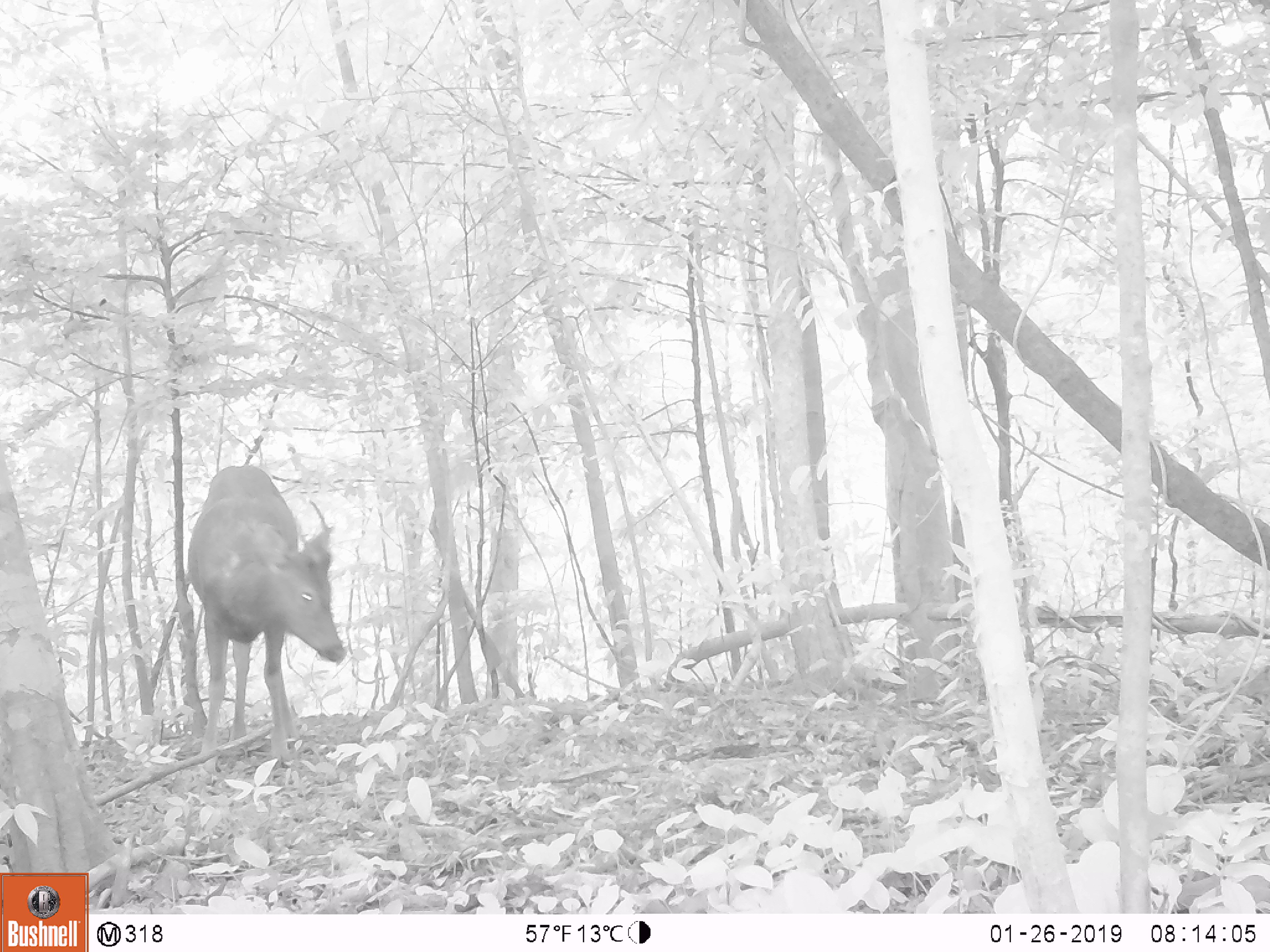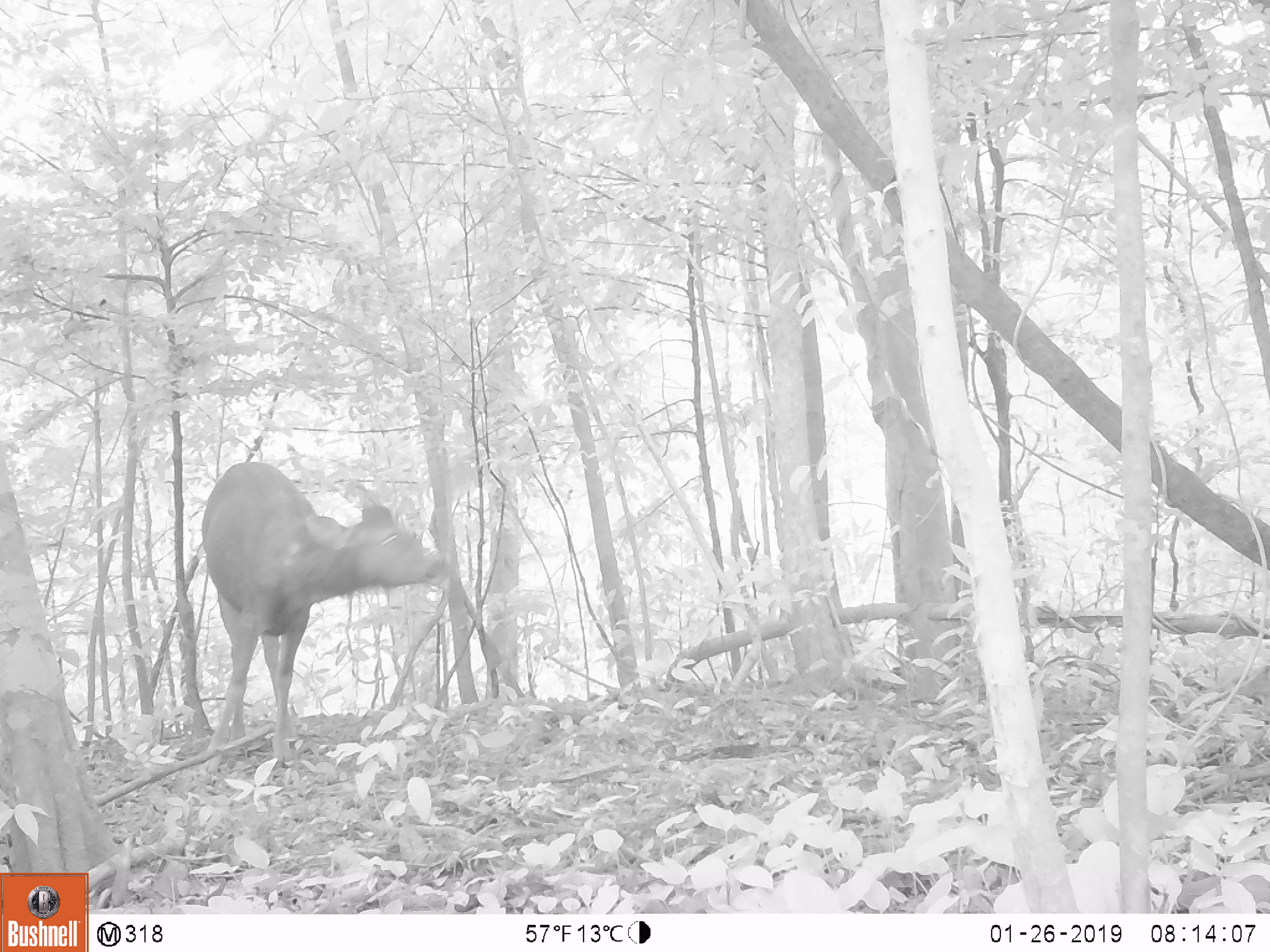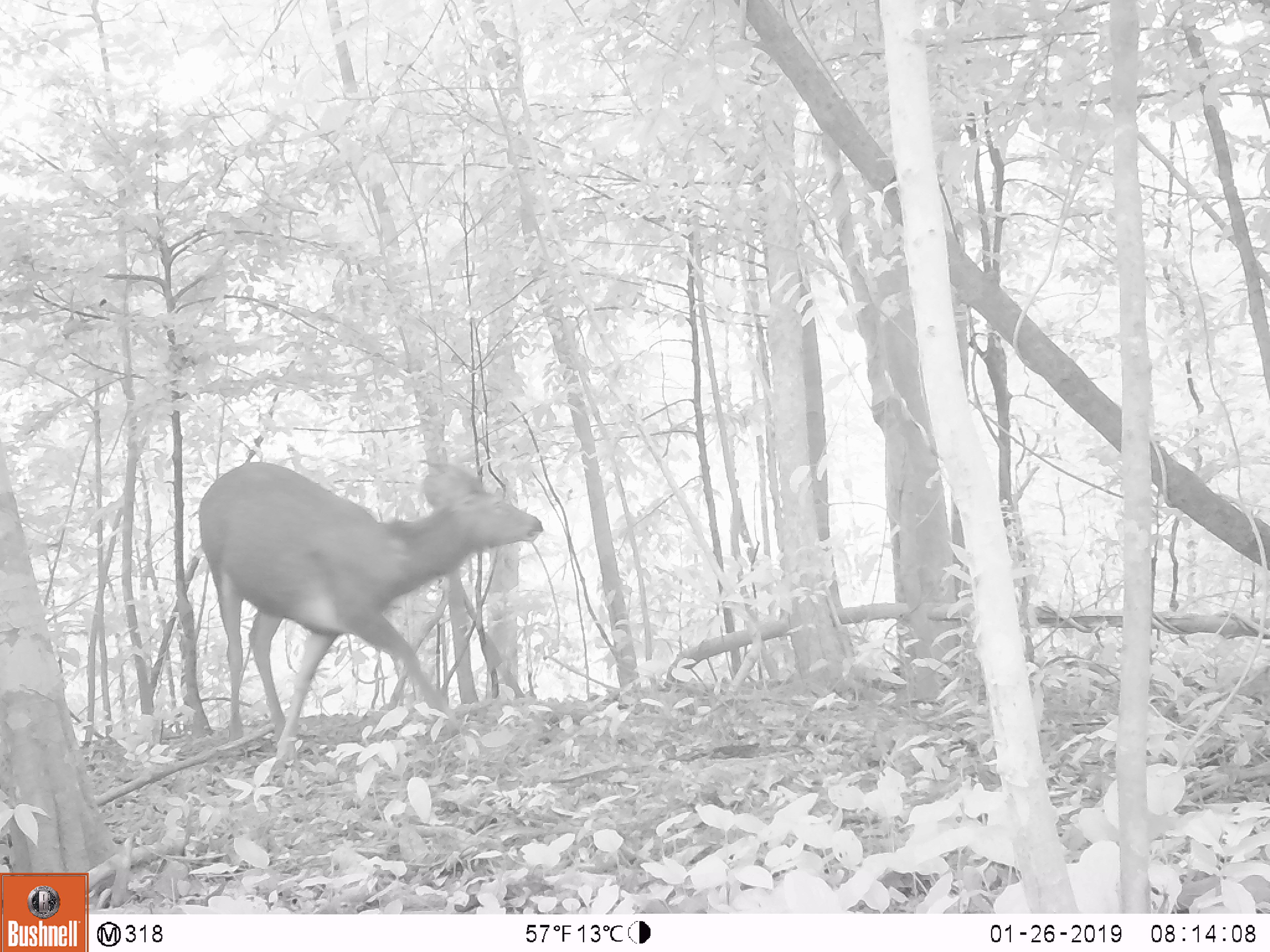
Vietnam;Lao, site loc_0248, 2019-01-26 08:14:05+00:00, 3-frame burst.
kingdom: Animalia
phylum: Chordata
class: Mammalia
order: Artiodactyla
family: Cervidae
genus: Rusa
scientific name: Rusa unicolor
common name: sambar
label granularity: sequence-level